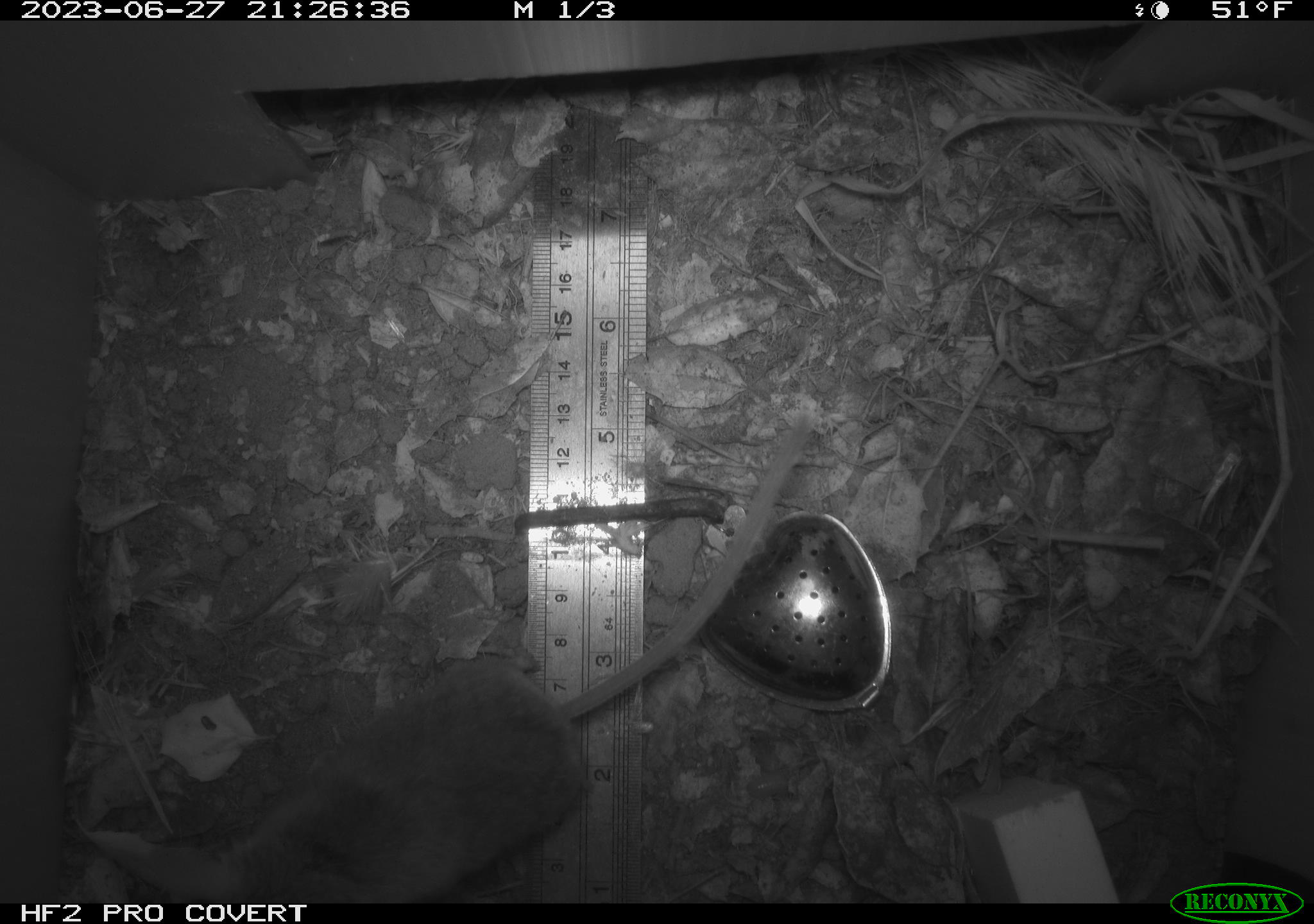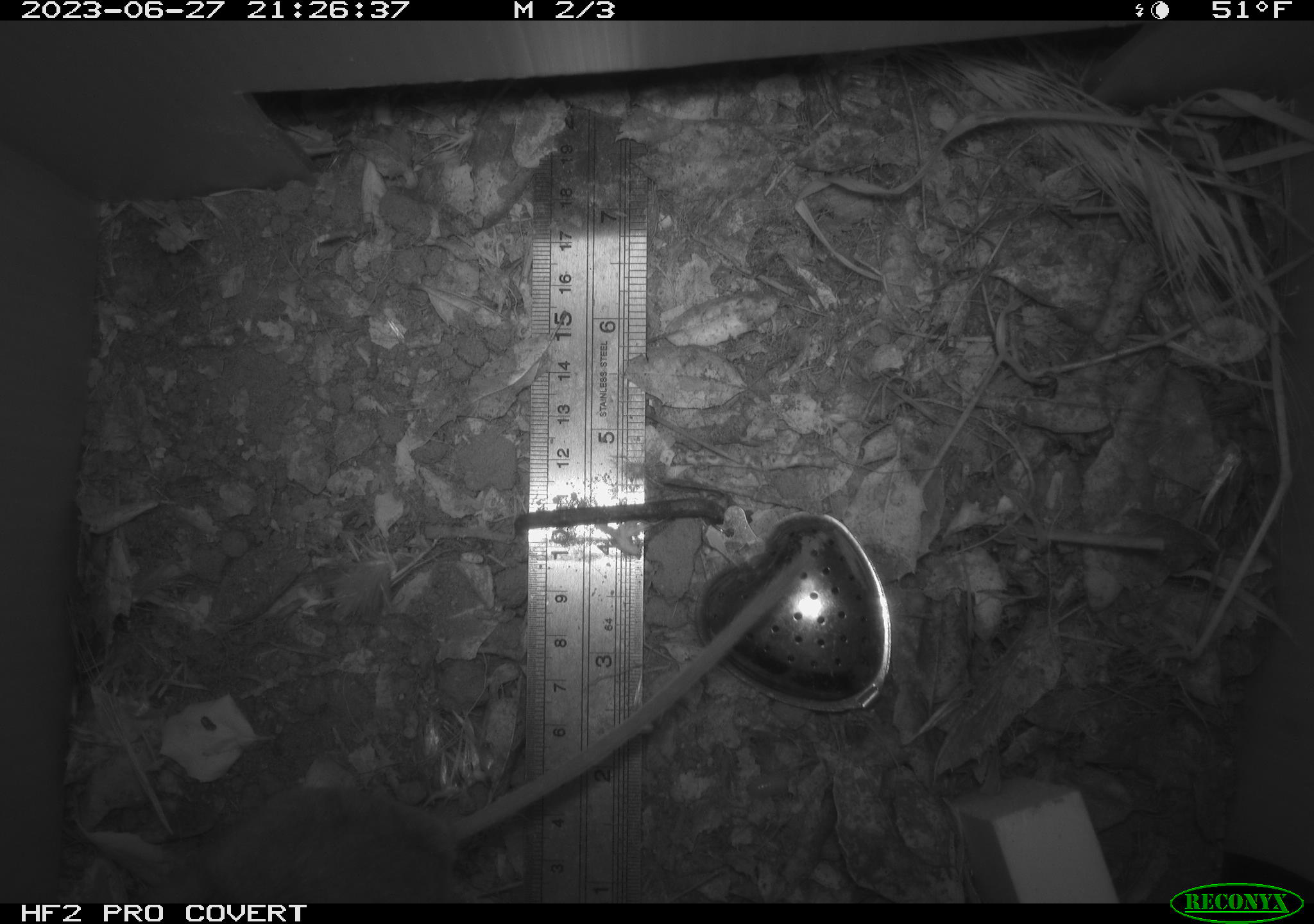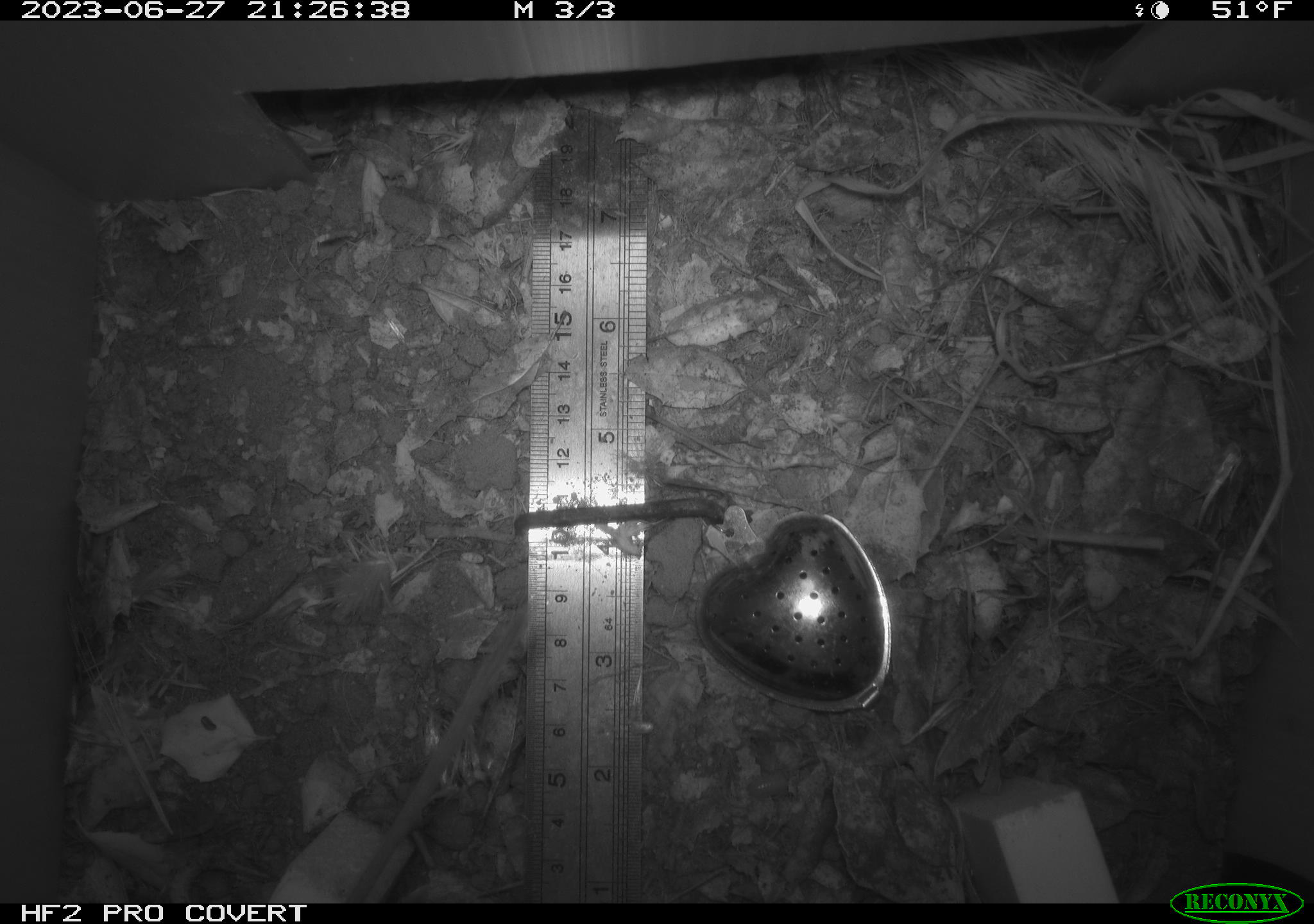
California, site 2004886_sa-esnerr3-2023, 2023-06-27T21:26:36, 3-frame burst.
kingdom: Animalia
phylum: Chordata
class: Mammalia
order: Rodentia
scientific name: Rodentia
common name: mouse species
Mouse species (Rodentia).